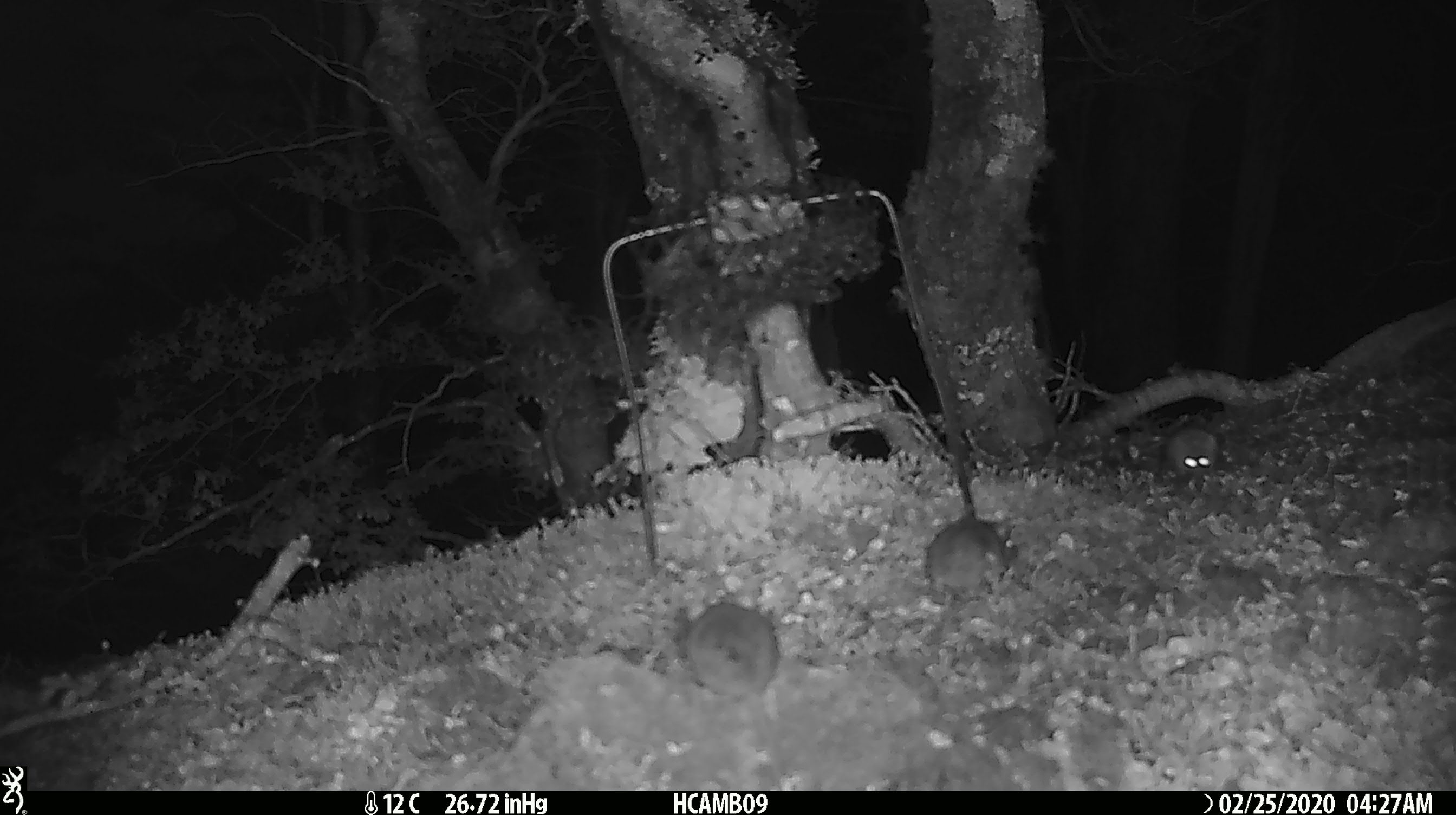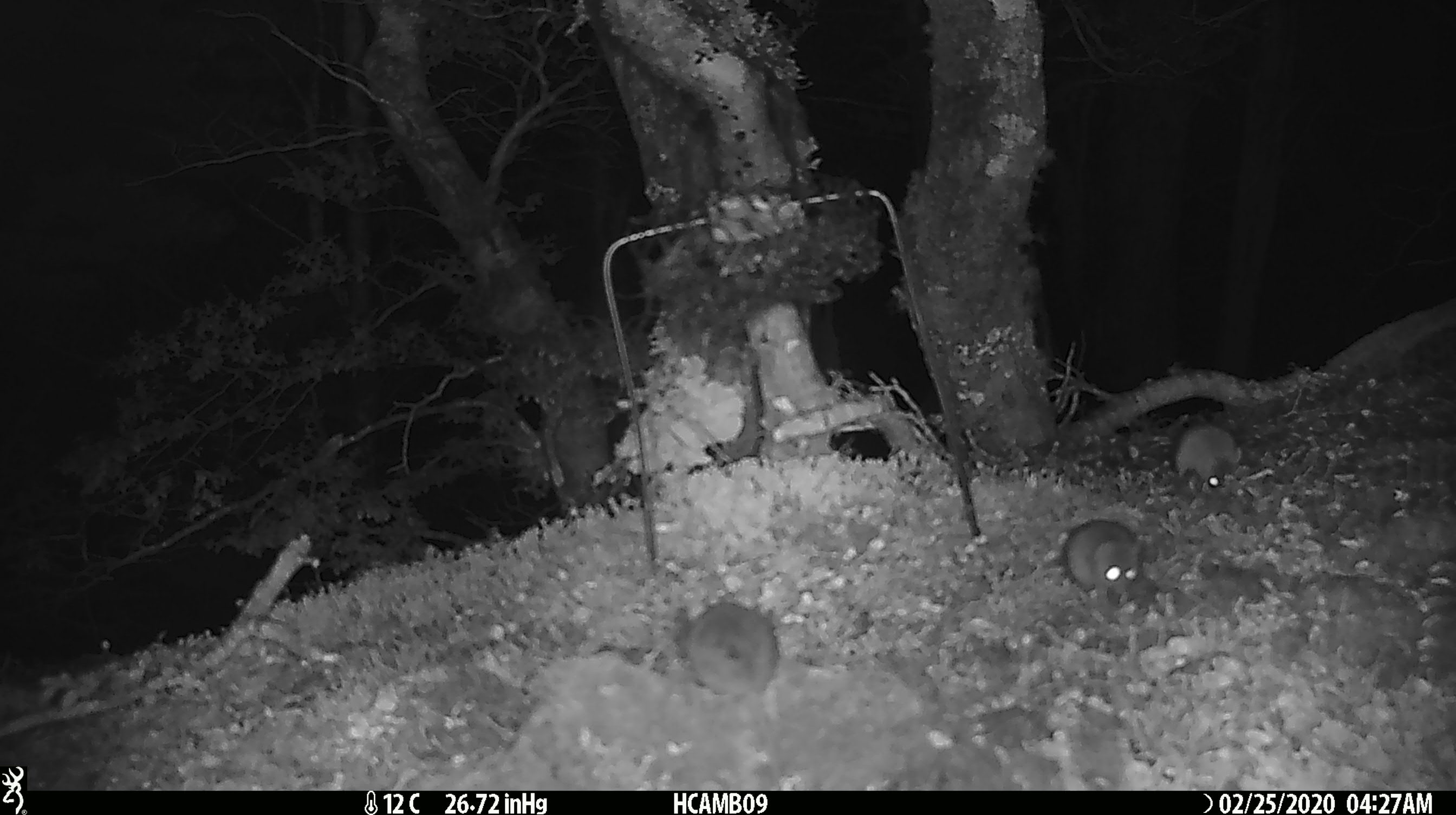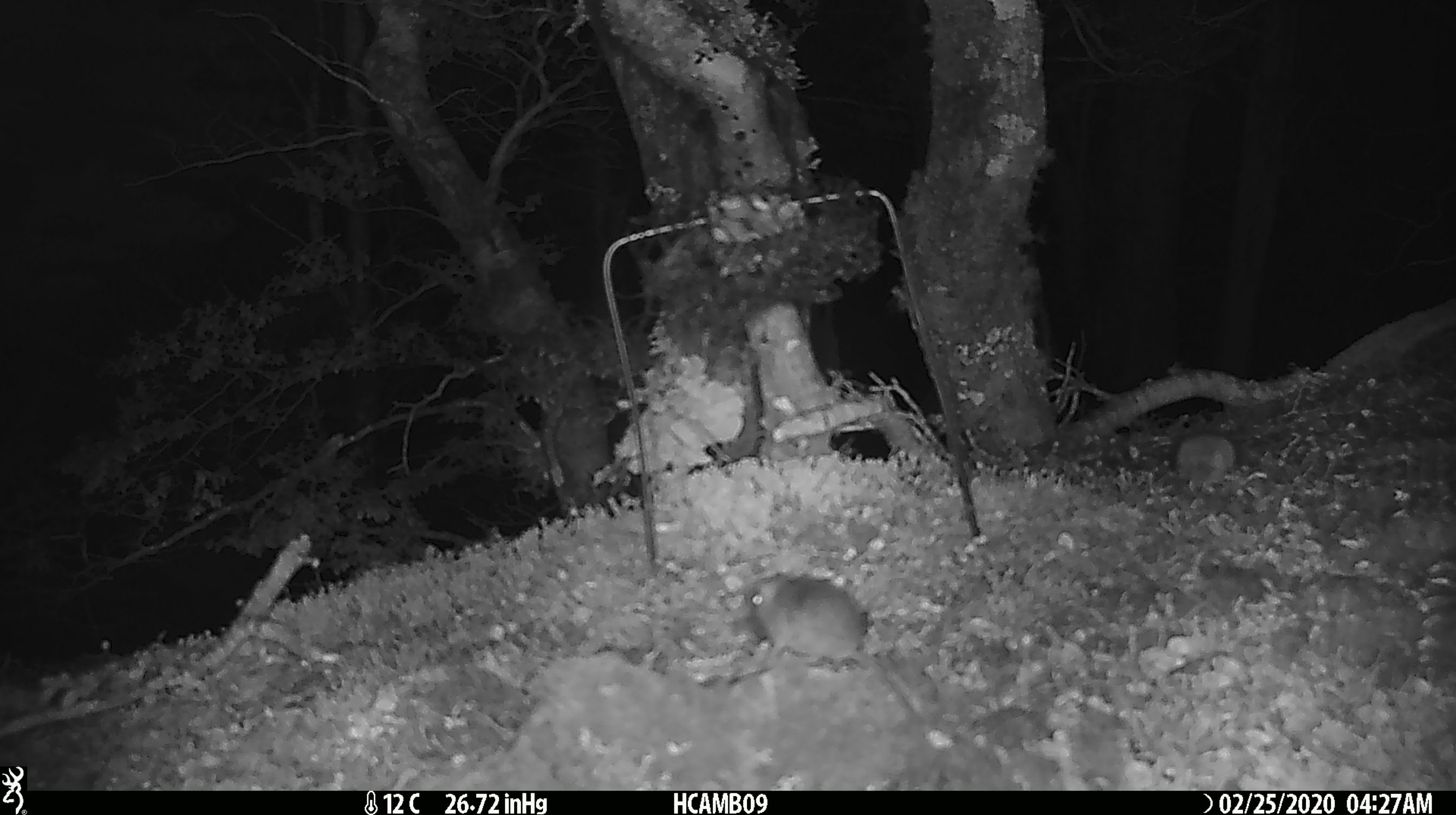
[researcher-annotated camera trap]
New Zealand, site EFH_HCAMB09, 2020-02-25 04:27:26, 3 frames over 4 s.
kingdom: Animalia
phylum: Chordata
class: Mammalia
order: Rodentia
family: Muridae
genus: Mus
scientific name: Mus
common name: mouse